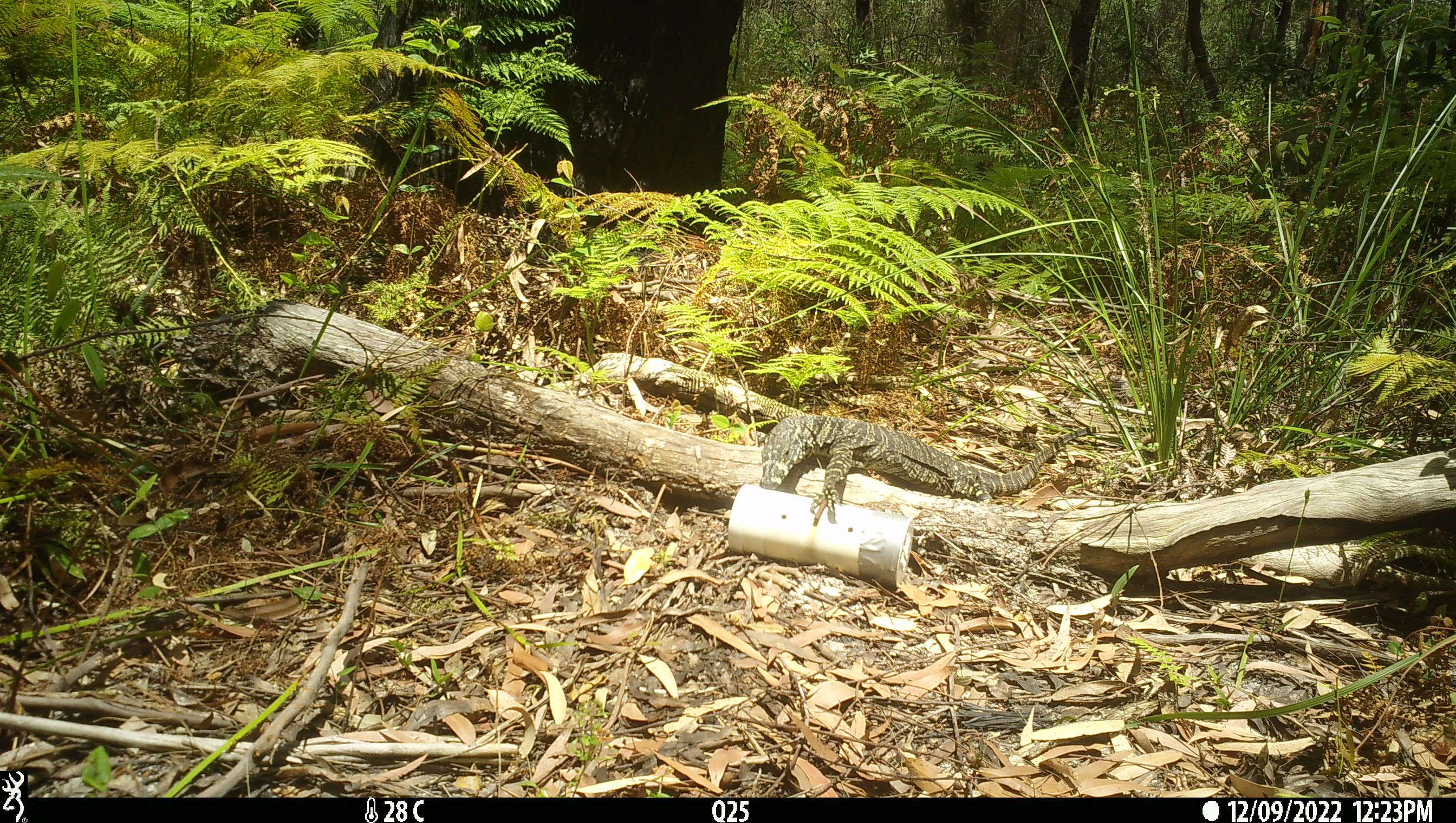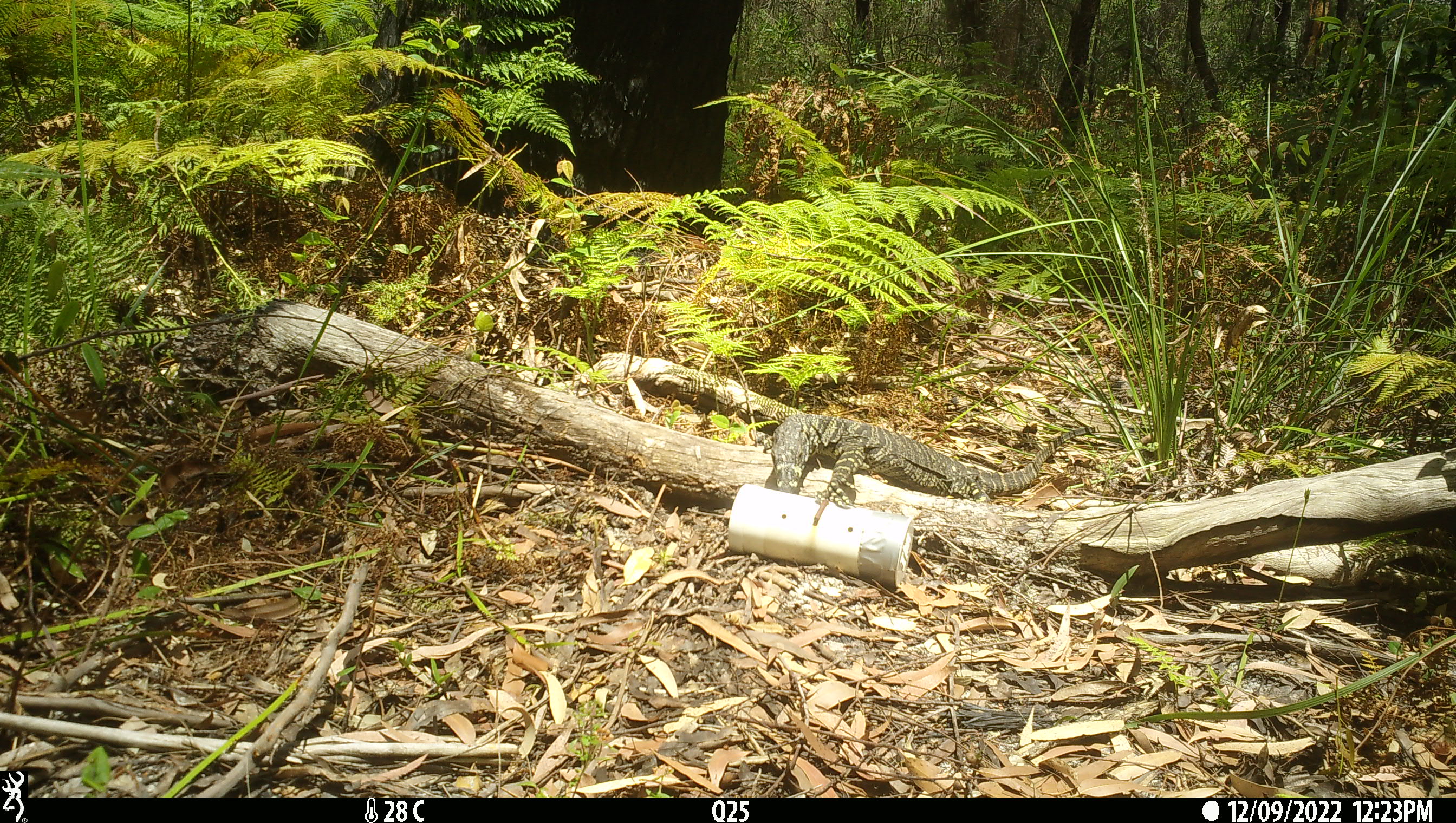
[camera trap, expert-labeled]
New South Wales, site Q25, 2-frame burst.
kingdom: Animalia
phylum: Chordata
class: Reptilia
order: Squamata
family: Varanidae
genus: Varanus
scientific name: Varanus varius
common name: lace monitor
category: goanna